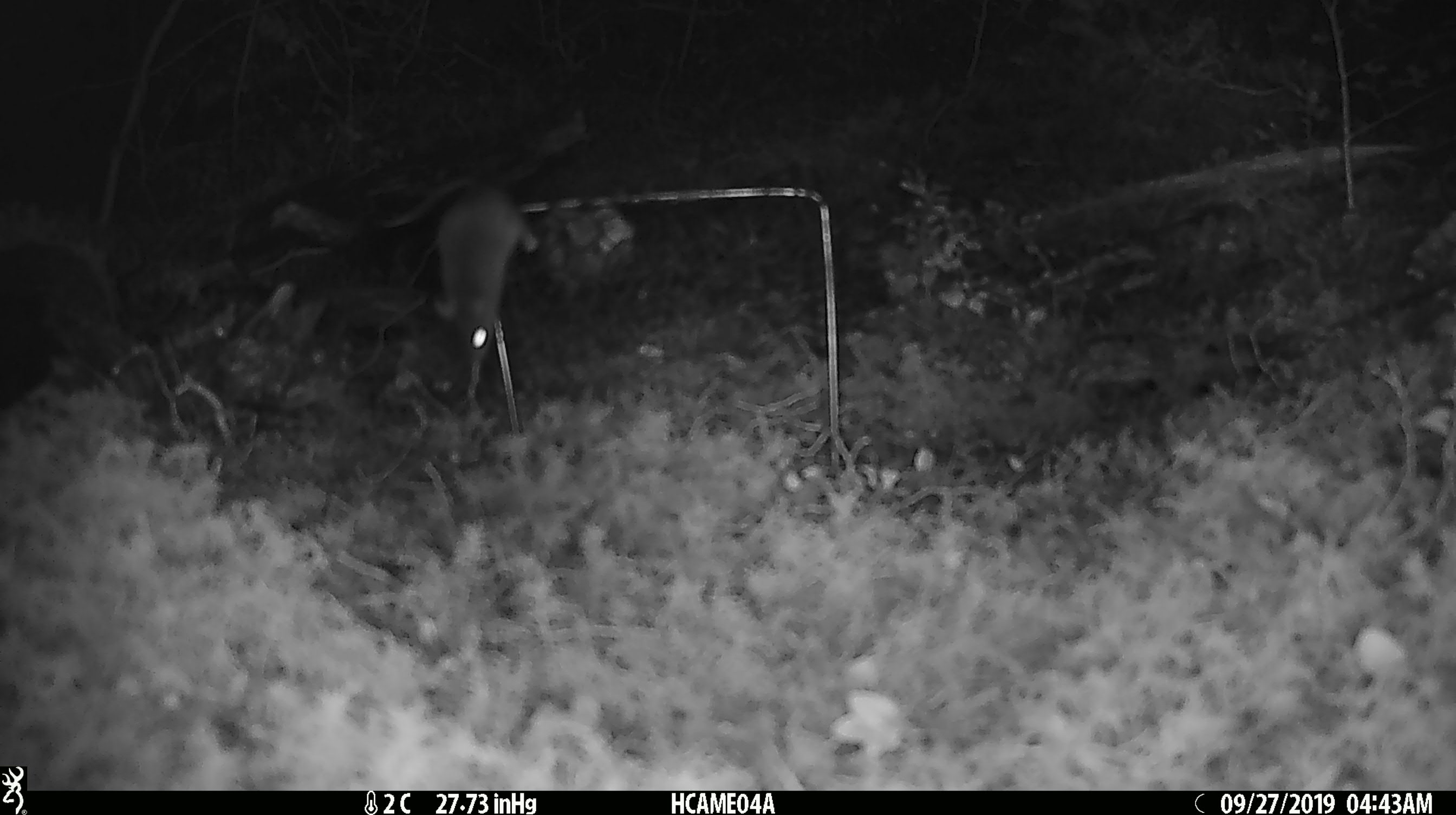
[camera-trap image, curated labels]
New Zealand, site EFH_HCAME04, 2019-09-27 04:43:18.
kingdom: Animalia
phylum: Chordata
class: Mammalia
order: Rodentia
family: Muridae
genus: Mus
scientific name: Mus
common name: mouse